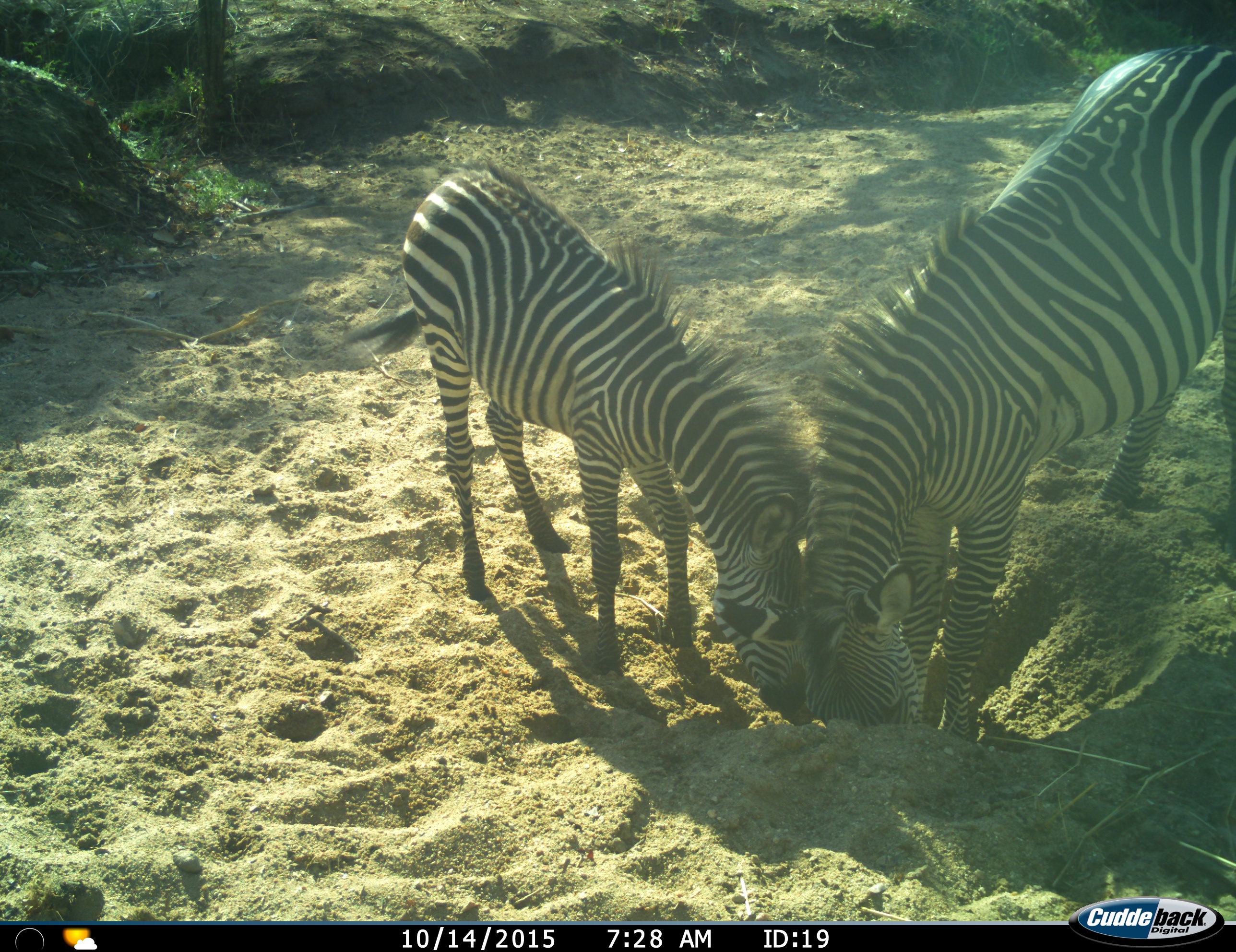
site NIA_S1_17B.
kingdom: Animalia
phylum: Chordata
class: Mammalia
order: Perissodactyla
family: Equidae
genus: Equus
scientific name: Equus quagga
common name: plains zebra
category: zebraplains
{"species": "zebraplains (plains zebra) (Equus quagga)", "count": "2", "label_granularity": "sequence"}